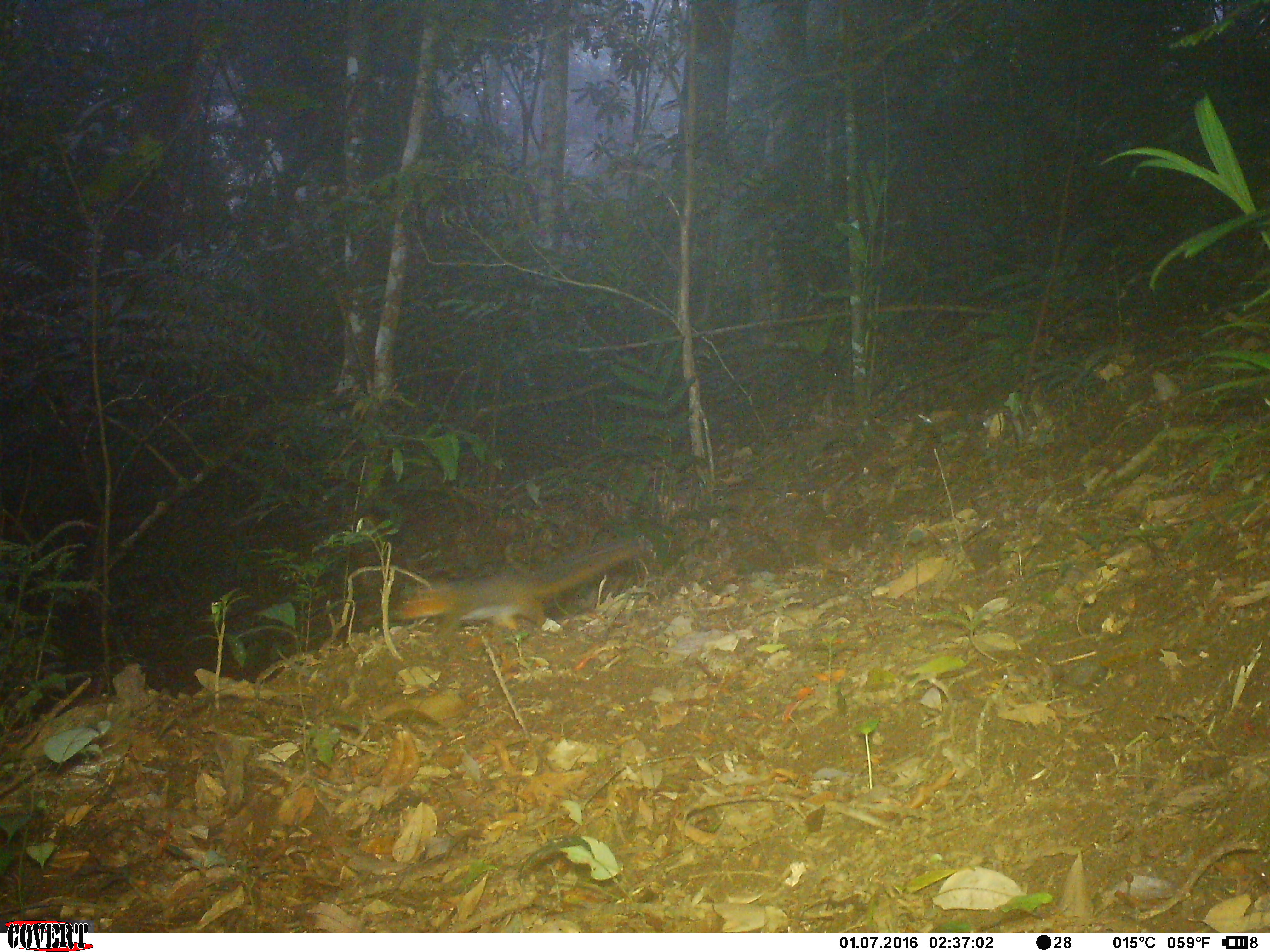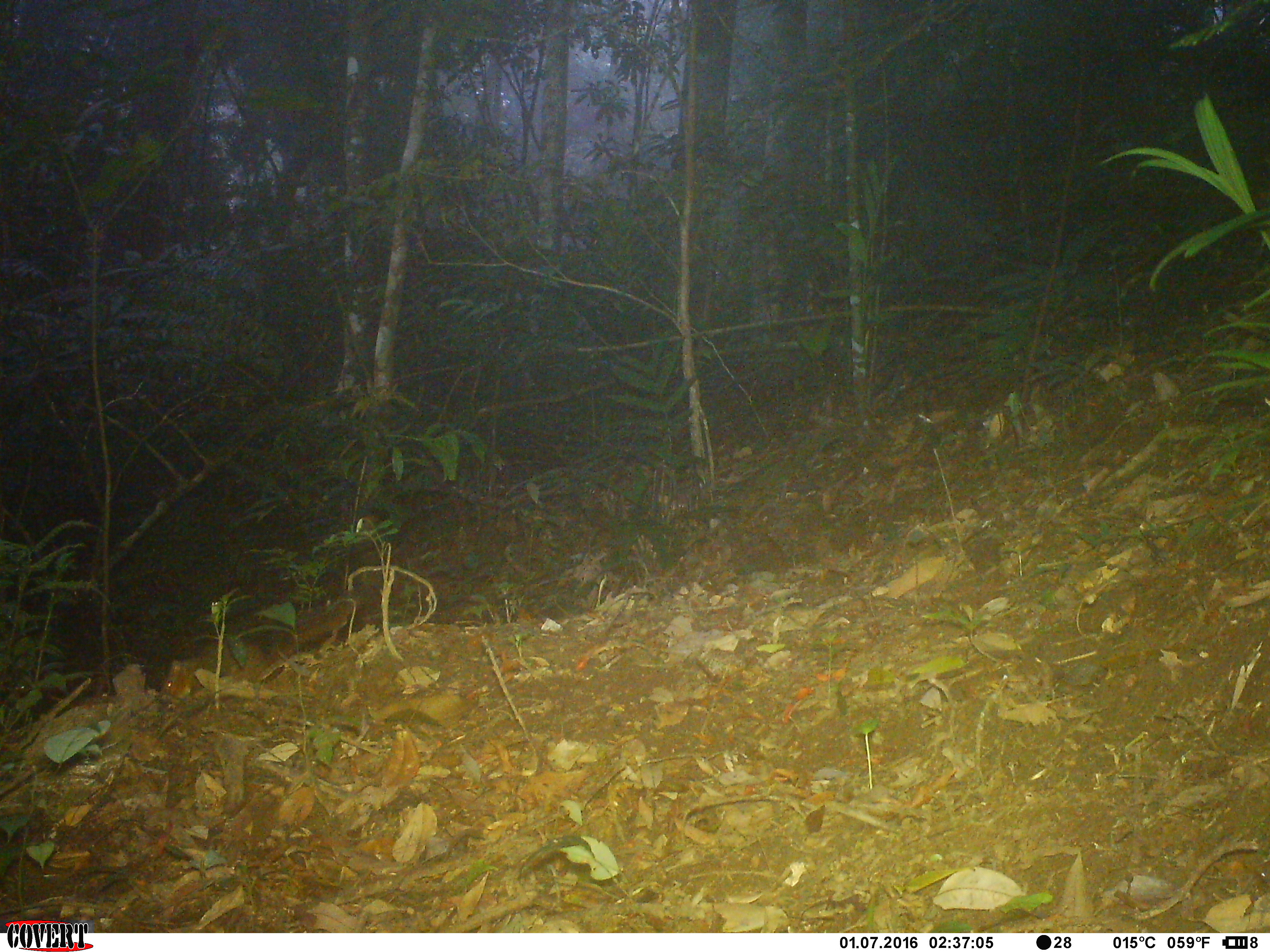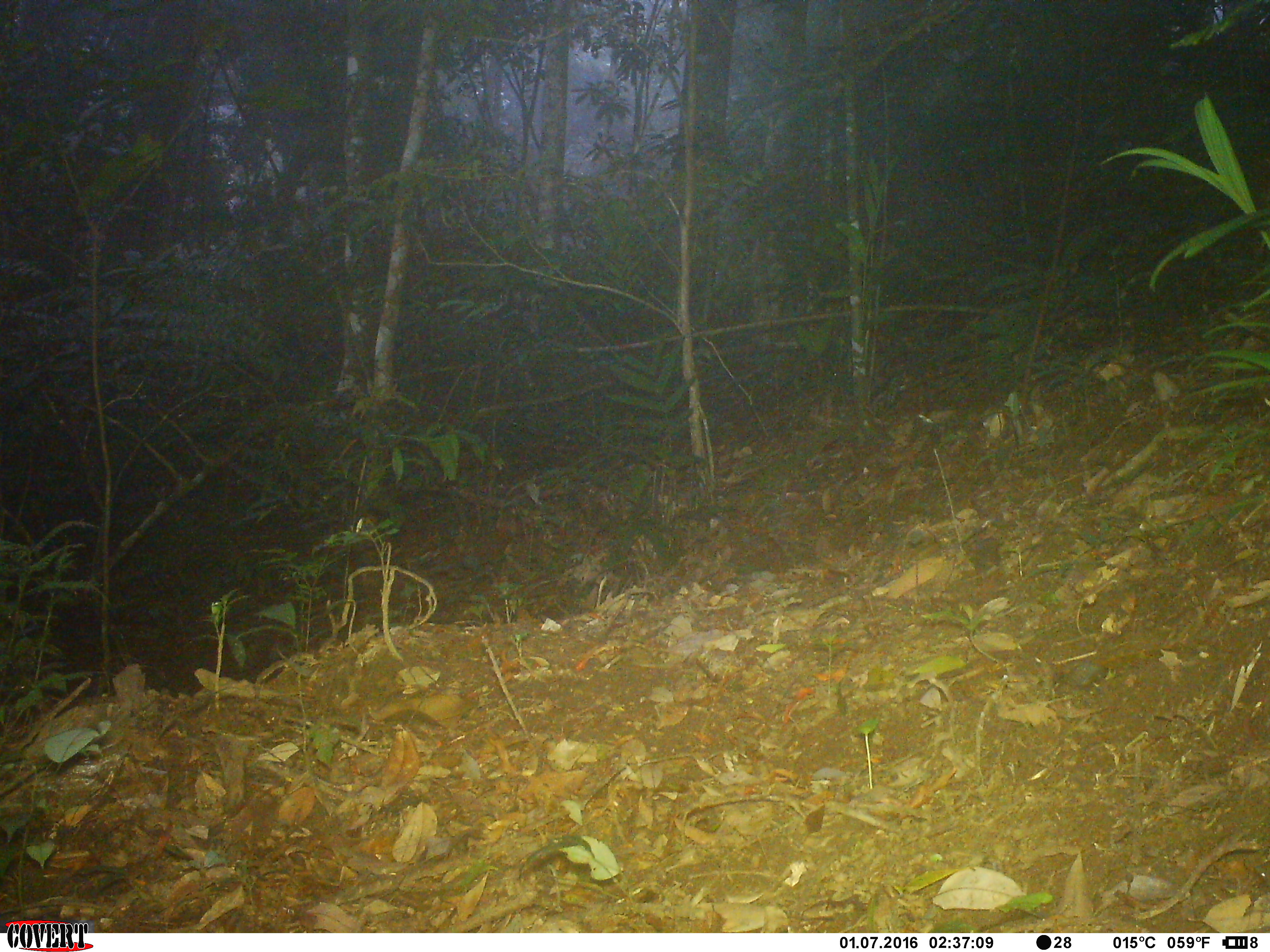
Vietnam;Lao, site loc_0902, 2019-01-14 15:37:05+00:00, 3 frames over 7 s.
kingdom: Animalia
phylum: Chordata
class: Mammalia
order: Rodentia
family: Sciuridae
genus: Dremomys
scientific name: Dremomys rufigenis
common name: red-cheeked squirrel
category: red cheeked squirrel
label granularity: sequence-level